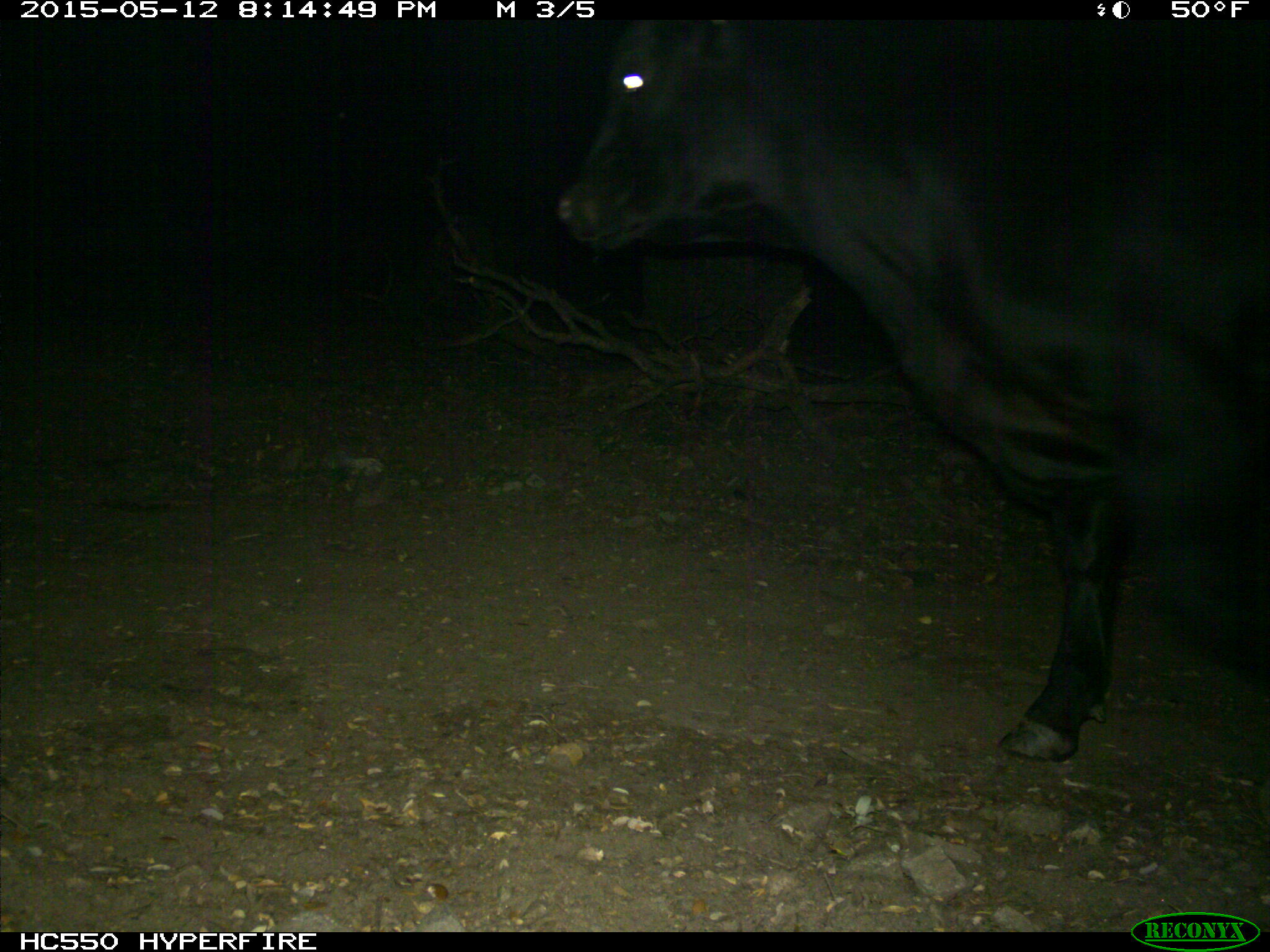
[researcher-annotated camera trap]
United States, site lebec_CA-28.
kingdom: Animalia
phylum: Chordata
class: Mammalia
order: Artiodactyla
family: Bovidae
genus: Bos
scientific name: Bos taurus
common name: domestic cow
Bos taurus (domestic cow).